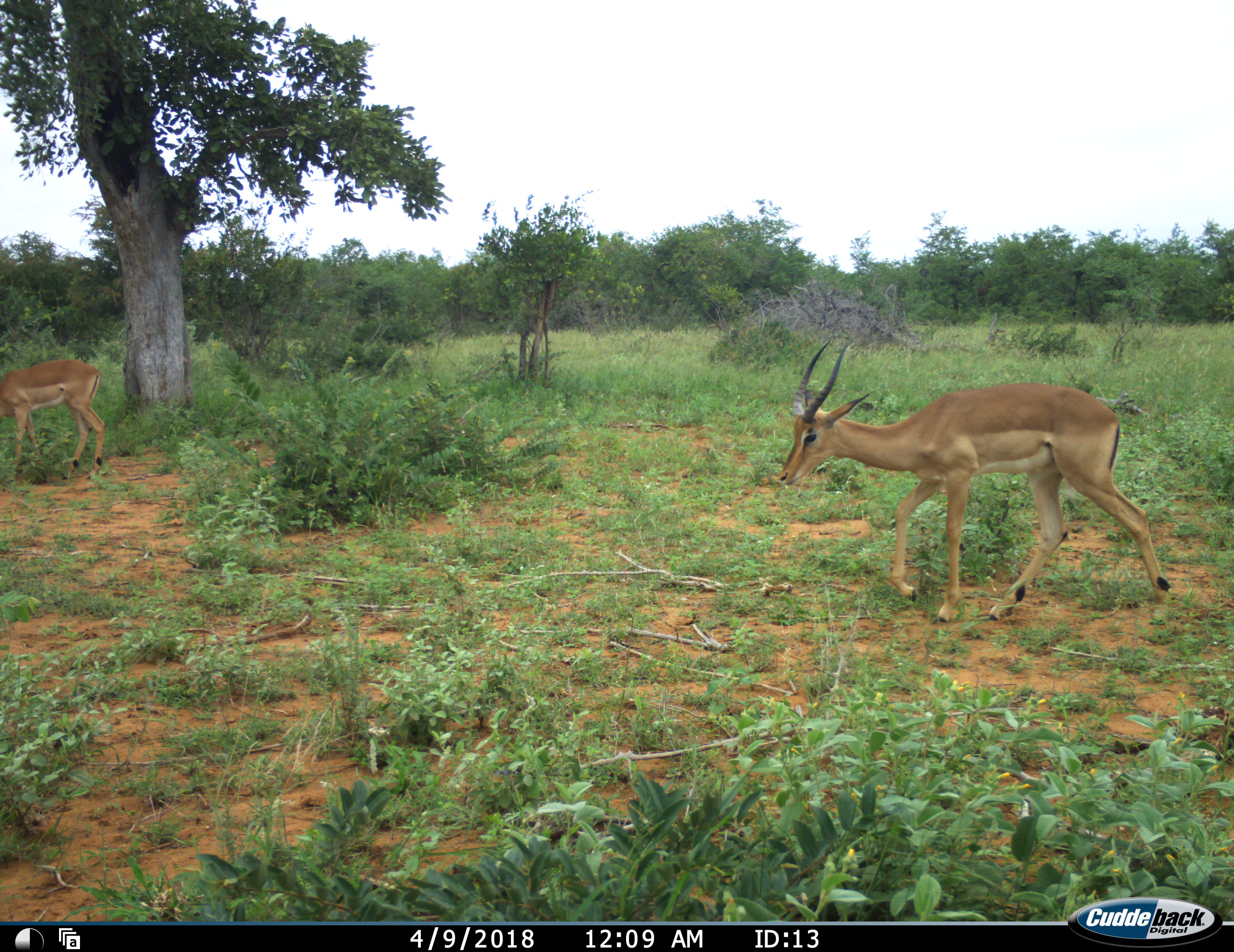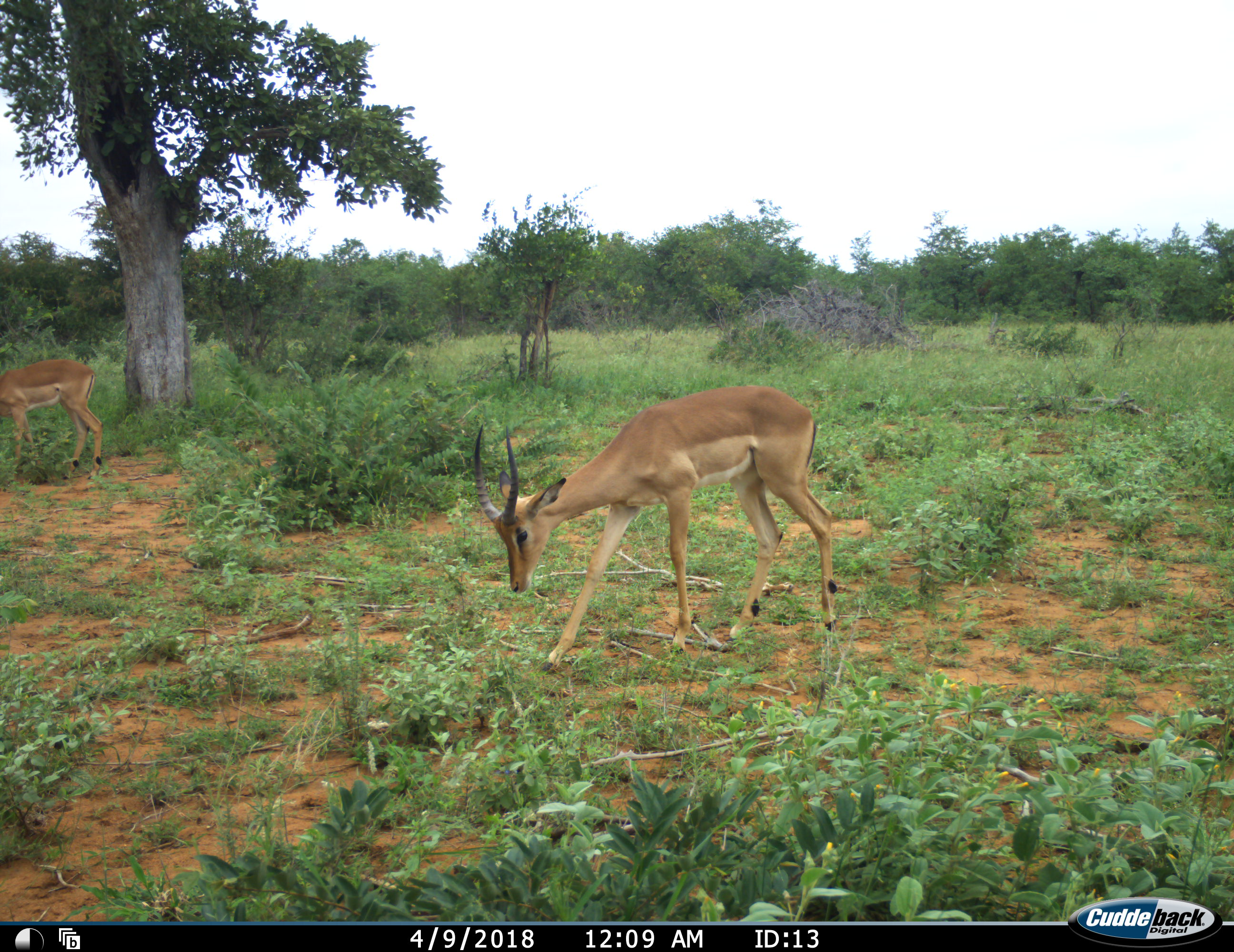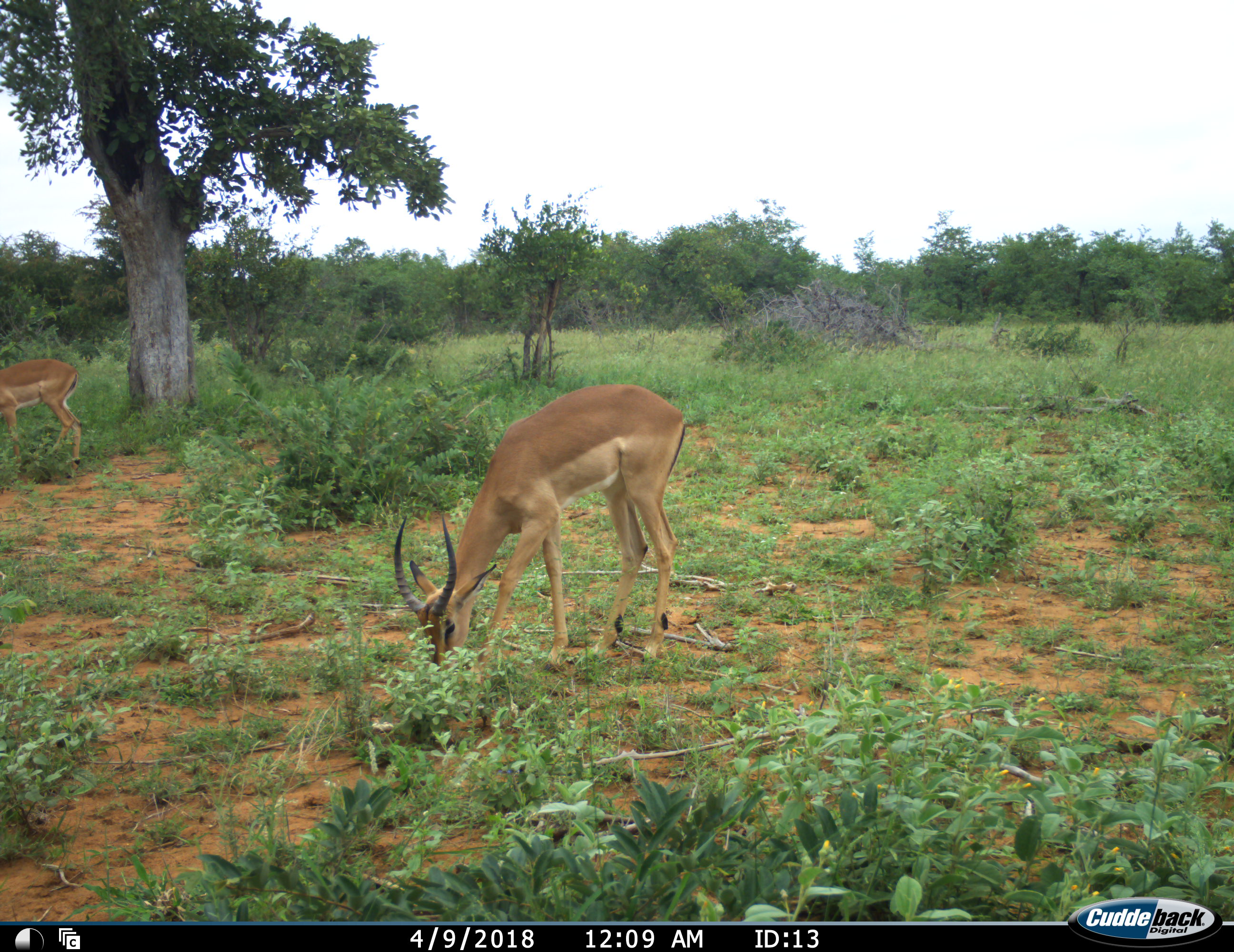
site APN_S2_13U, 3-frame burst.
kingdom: Animalia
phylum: Chordata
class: Mammalia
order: Artiodactyla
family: Bovidae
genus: Aepyceros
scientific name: Aepyceros melampus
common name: impala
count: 2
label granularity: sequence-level